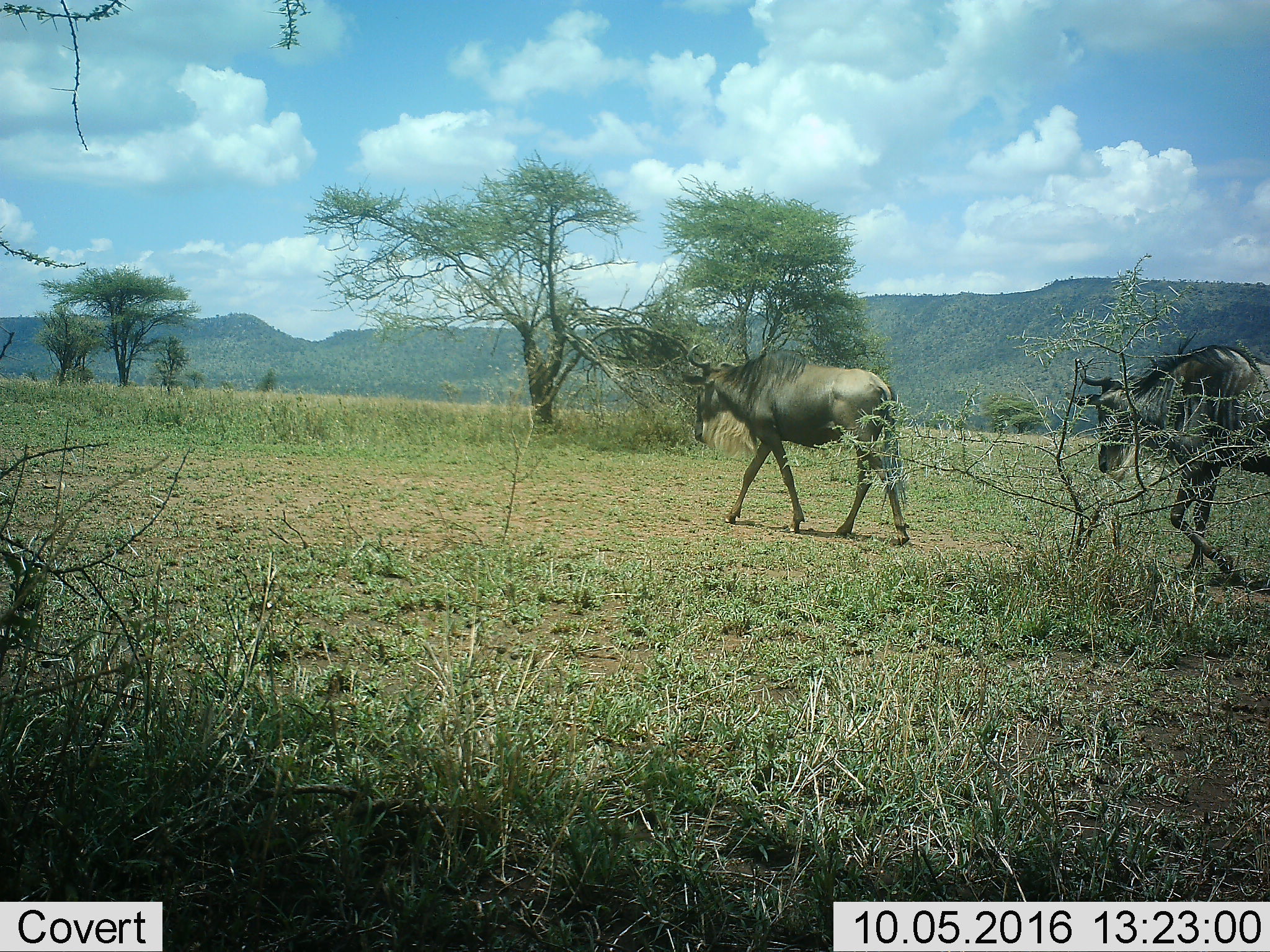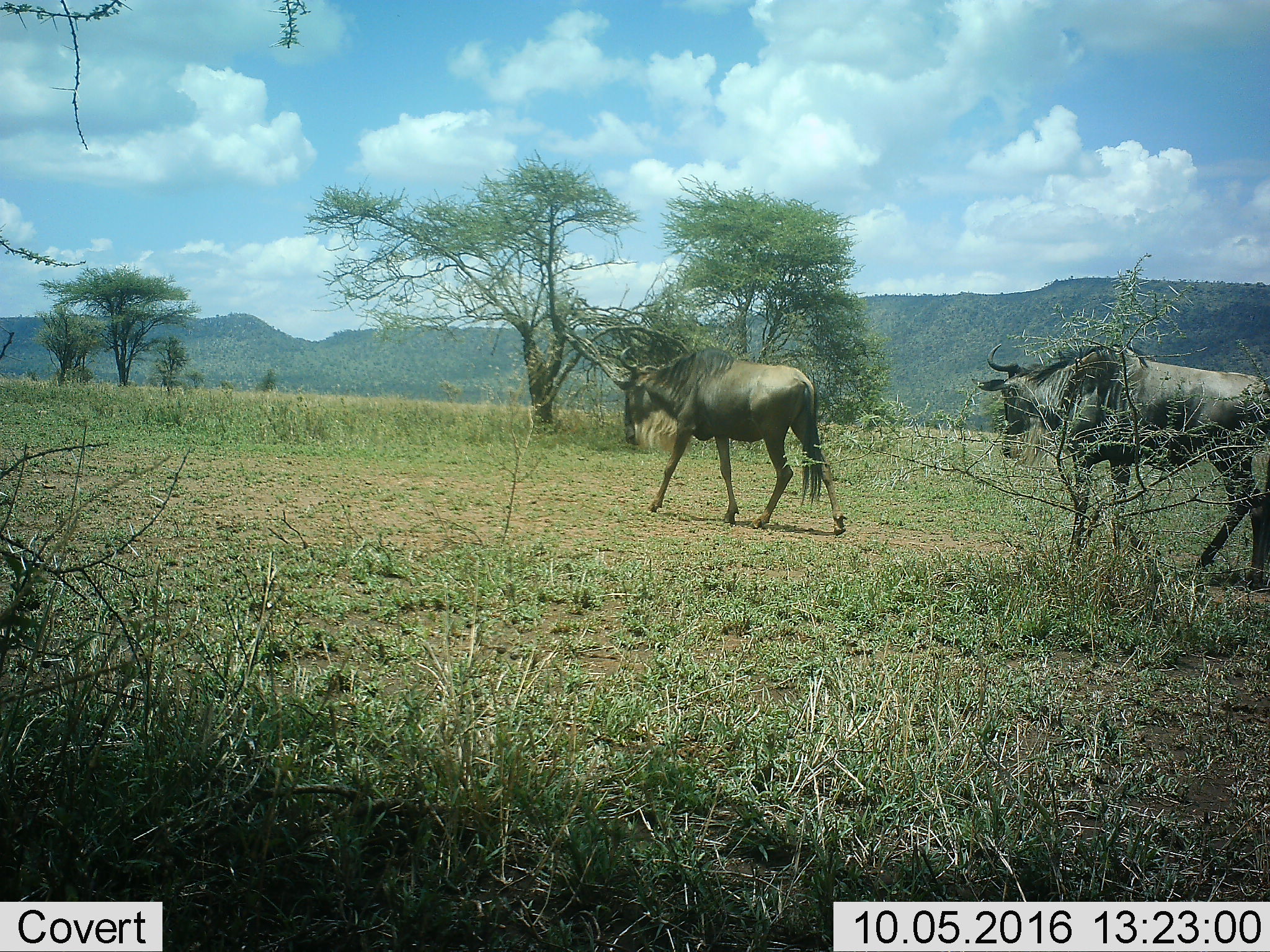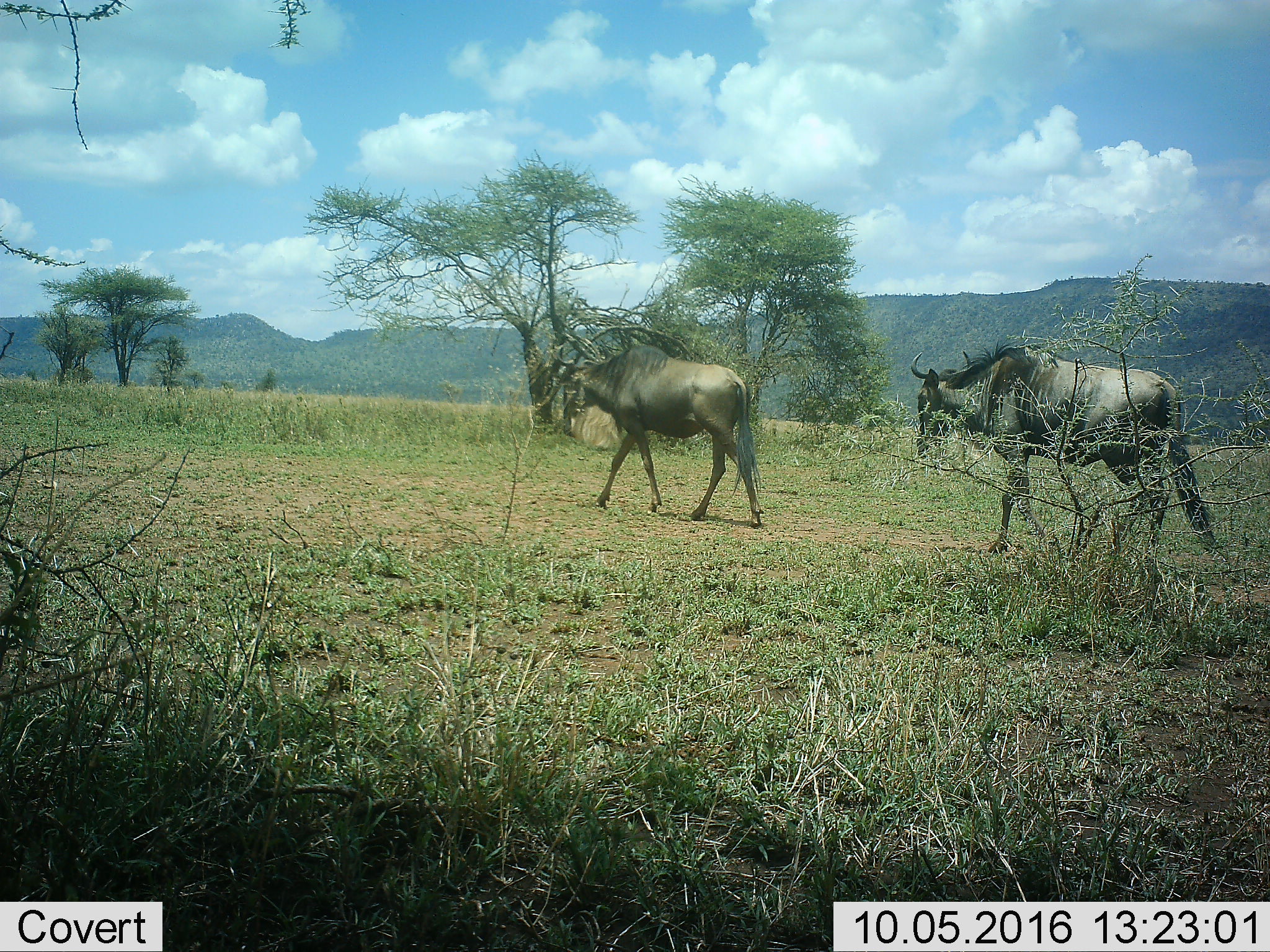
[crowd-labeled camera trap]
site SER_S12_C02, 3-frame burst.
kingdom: Animalia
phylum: Chordata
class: Mammalia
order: Artiodactyla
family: Bovidae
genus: Connochaetes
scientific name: Connochaetes taurinus taurinus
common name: blue wildebeest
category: wildebeestblue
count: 2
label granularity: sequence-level